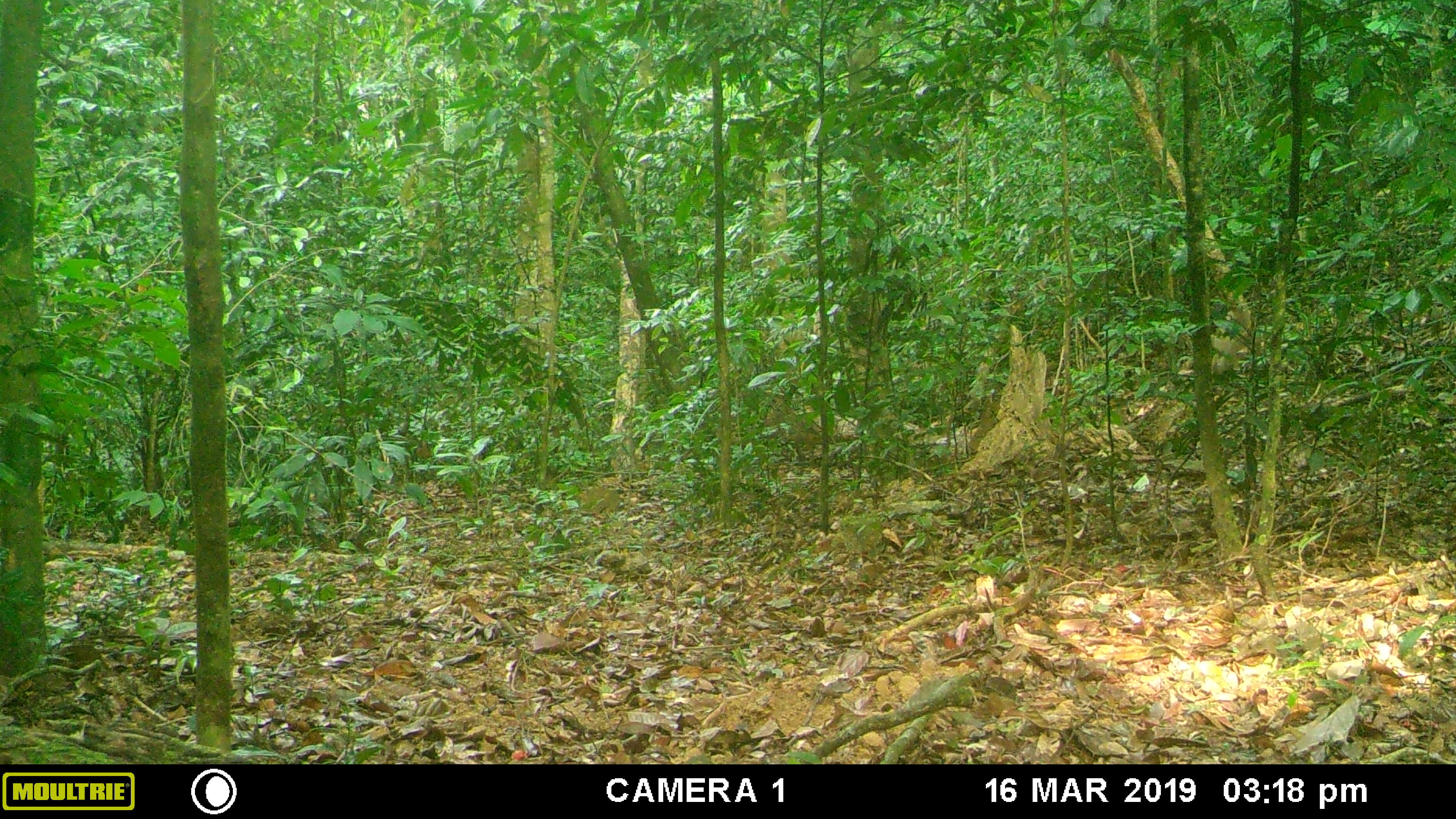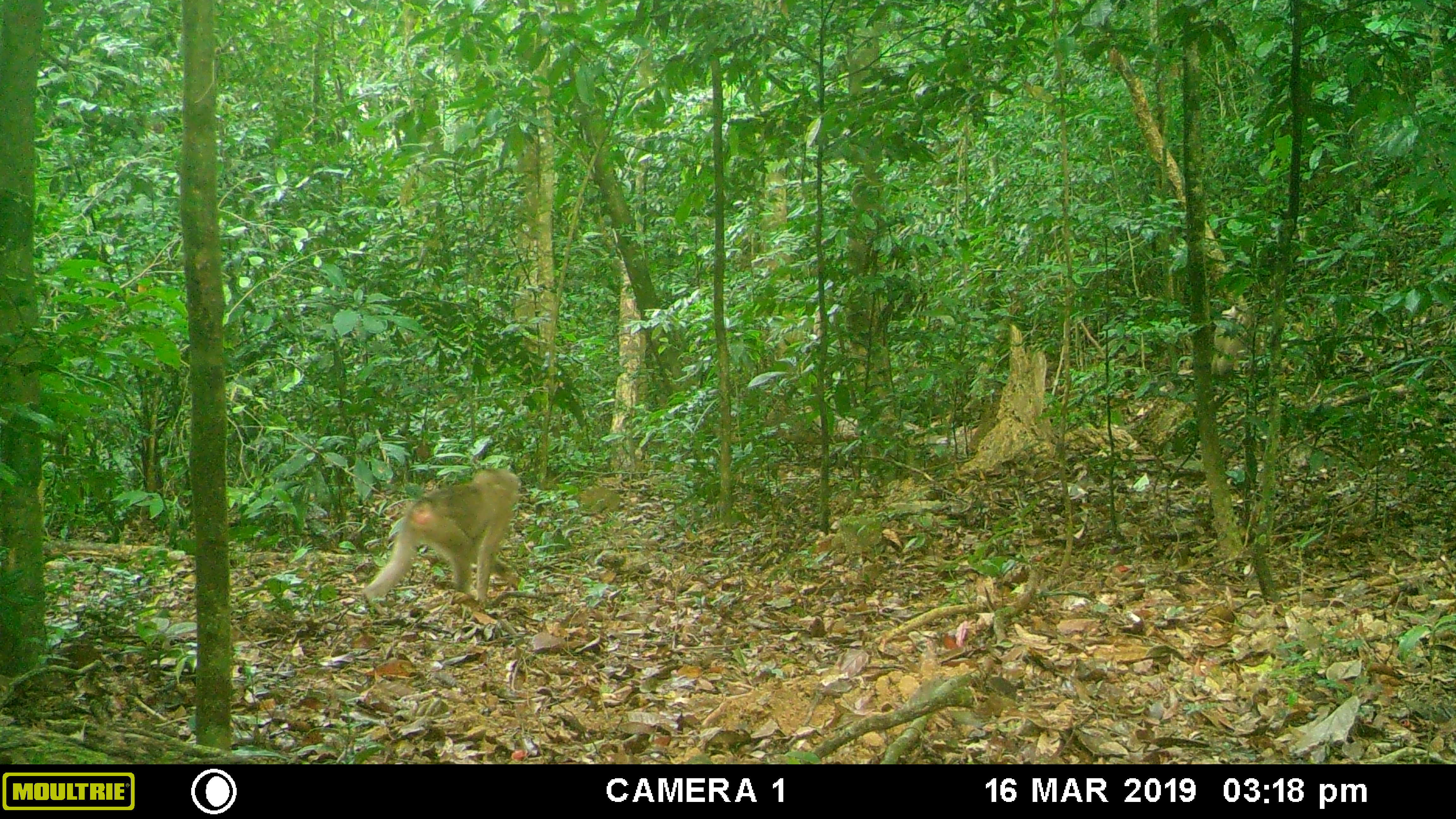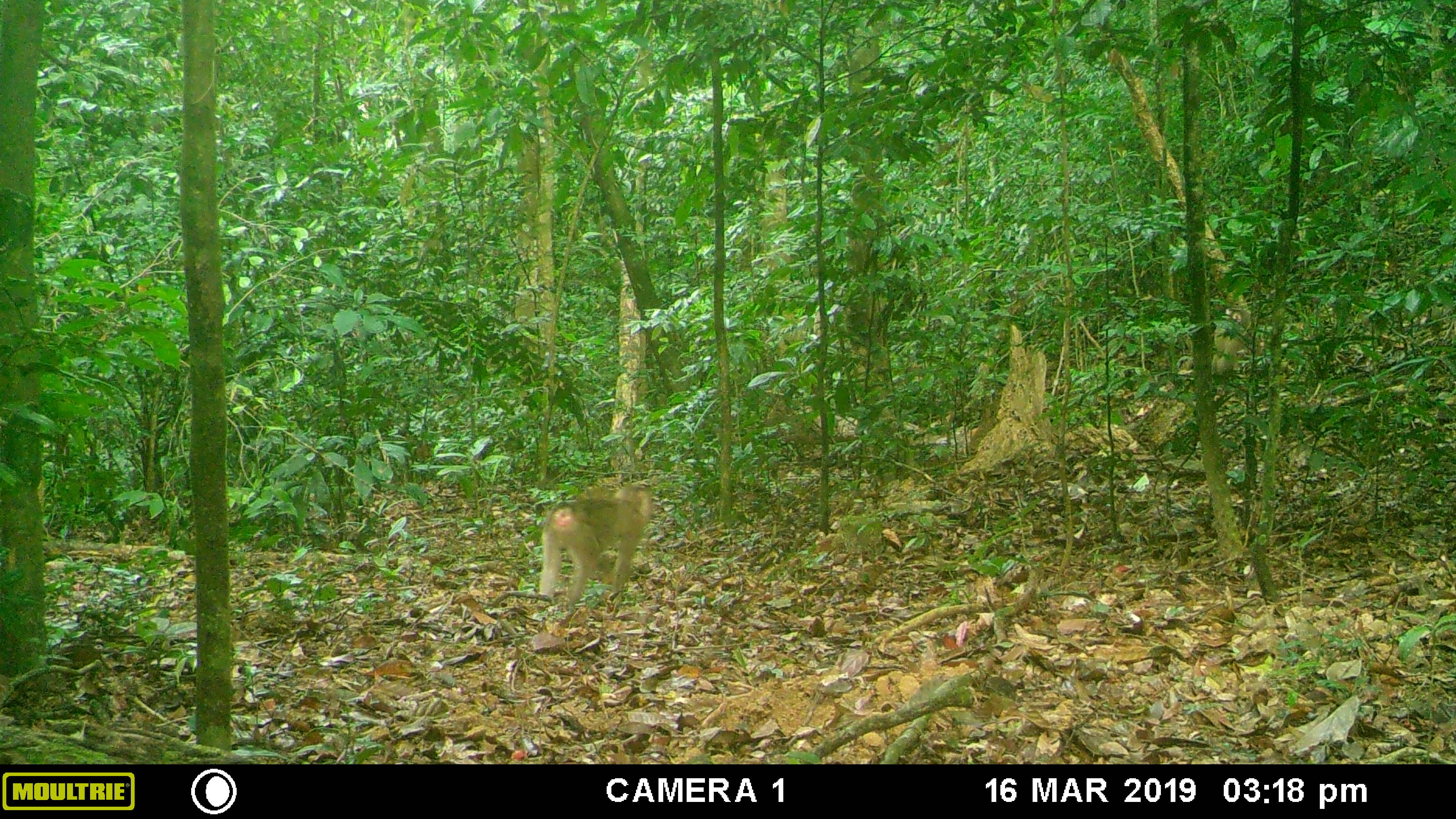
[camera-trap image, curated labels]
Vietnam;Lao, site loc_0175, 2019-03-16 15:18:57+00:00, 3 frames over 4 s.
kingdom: Animalia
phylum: Chordata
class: Mammalia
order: Primates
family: Cercopithecidae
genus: Macaca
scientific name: Macaca nemestrina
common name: pig-tailed macaque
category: pig tailed macaque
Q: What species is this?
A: Pig tailed macaque (pig-tailed macaque) (Macaca nemestrina).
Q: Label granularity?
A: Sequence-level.